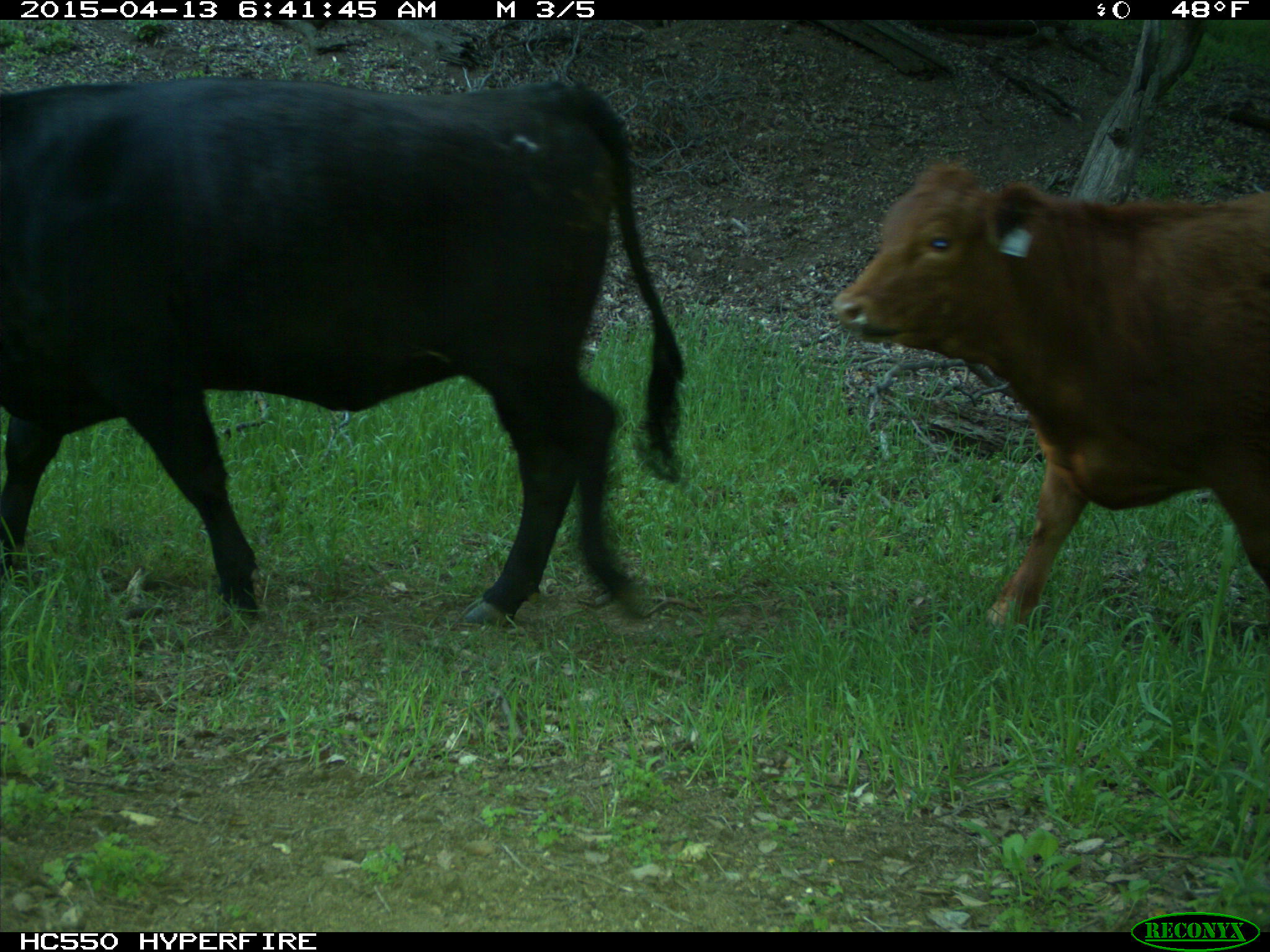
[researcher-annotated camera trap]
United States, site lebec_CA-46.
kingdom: Animalia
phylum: Chordata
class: Mammalia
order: Artiodactyla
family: Bovidae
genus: Bos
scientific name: Bos taurus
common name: domestic cow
Bos taurus (domestic cow).